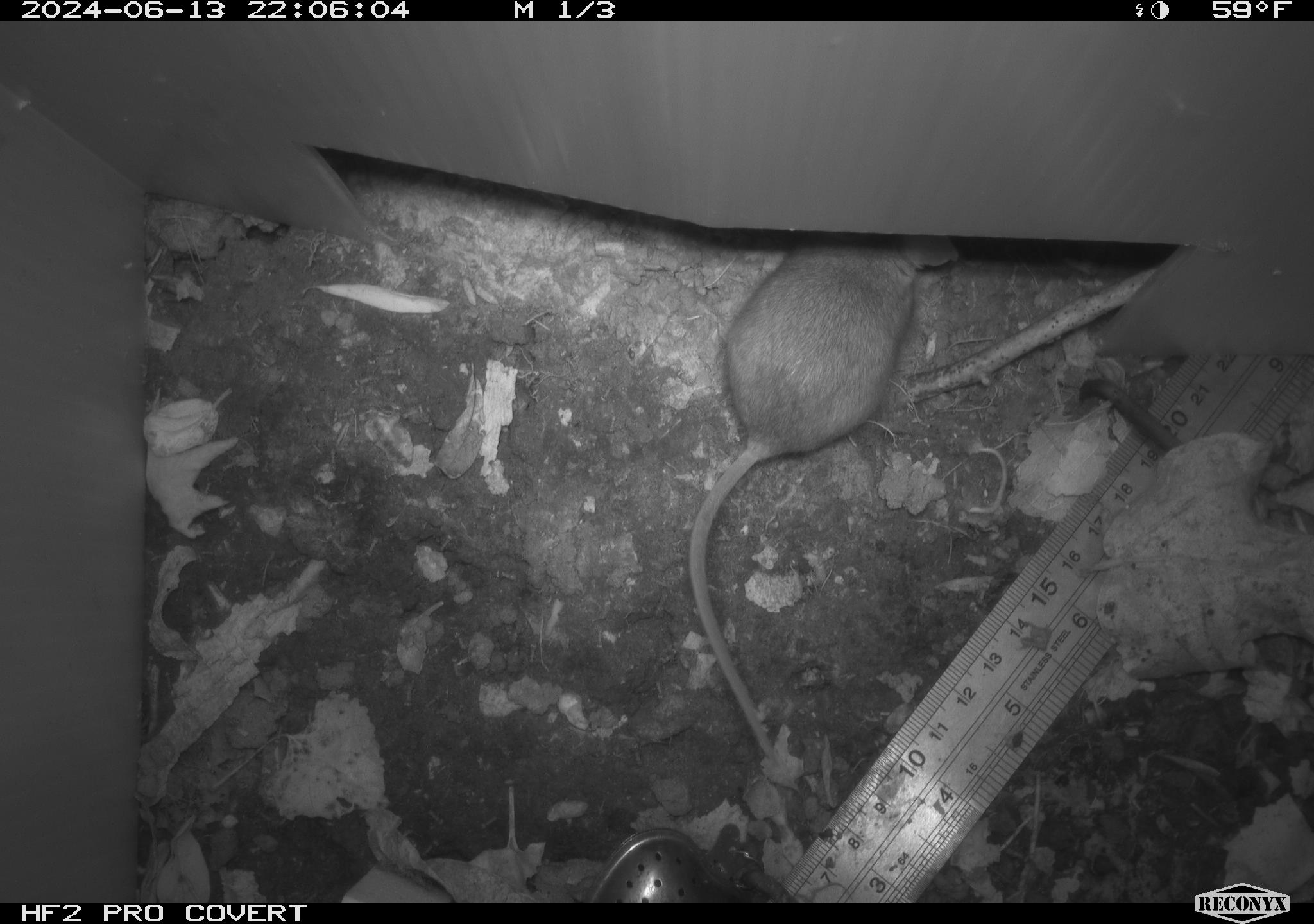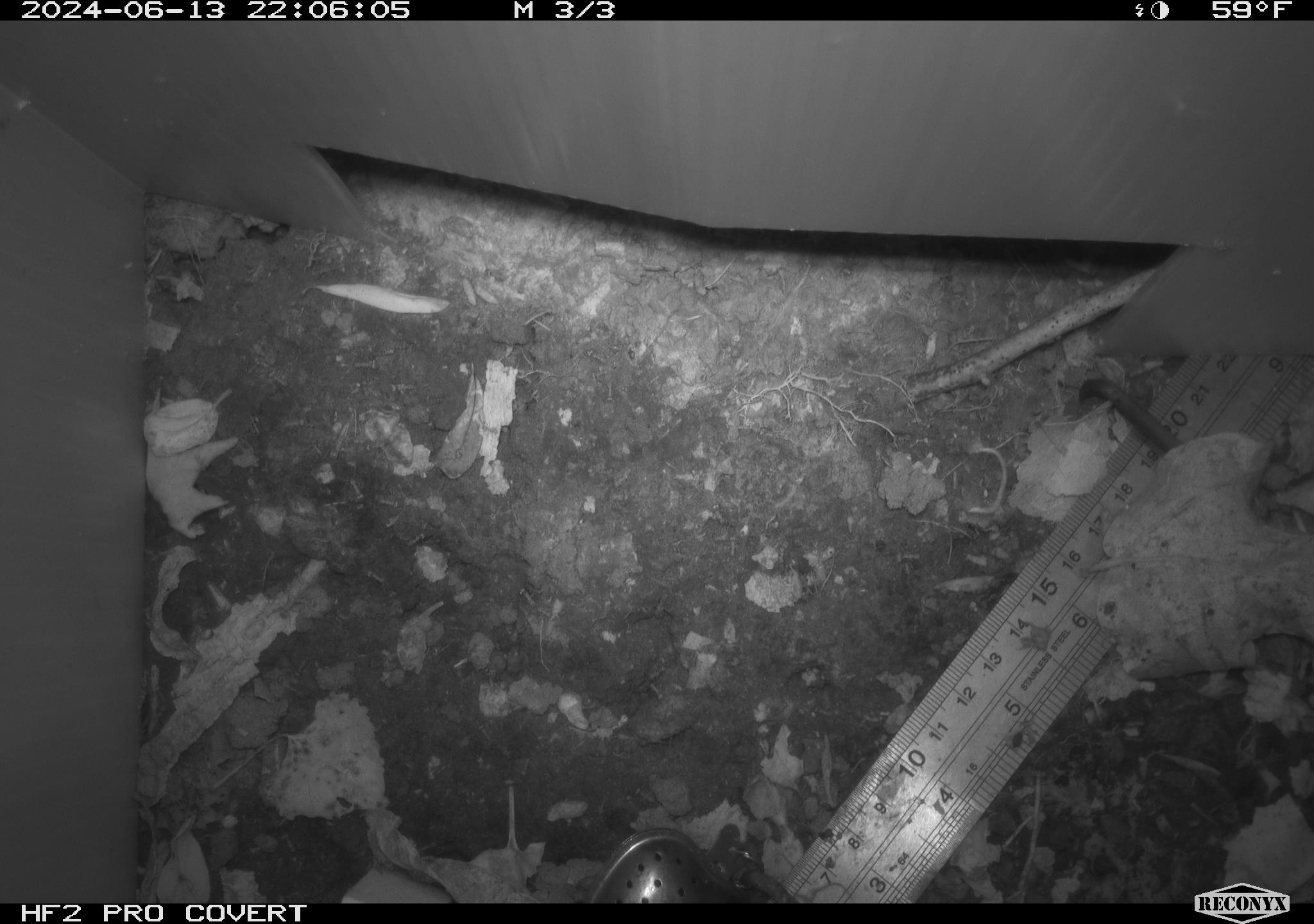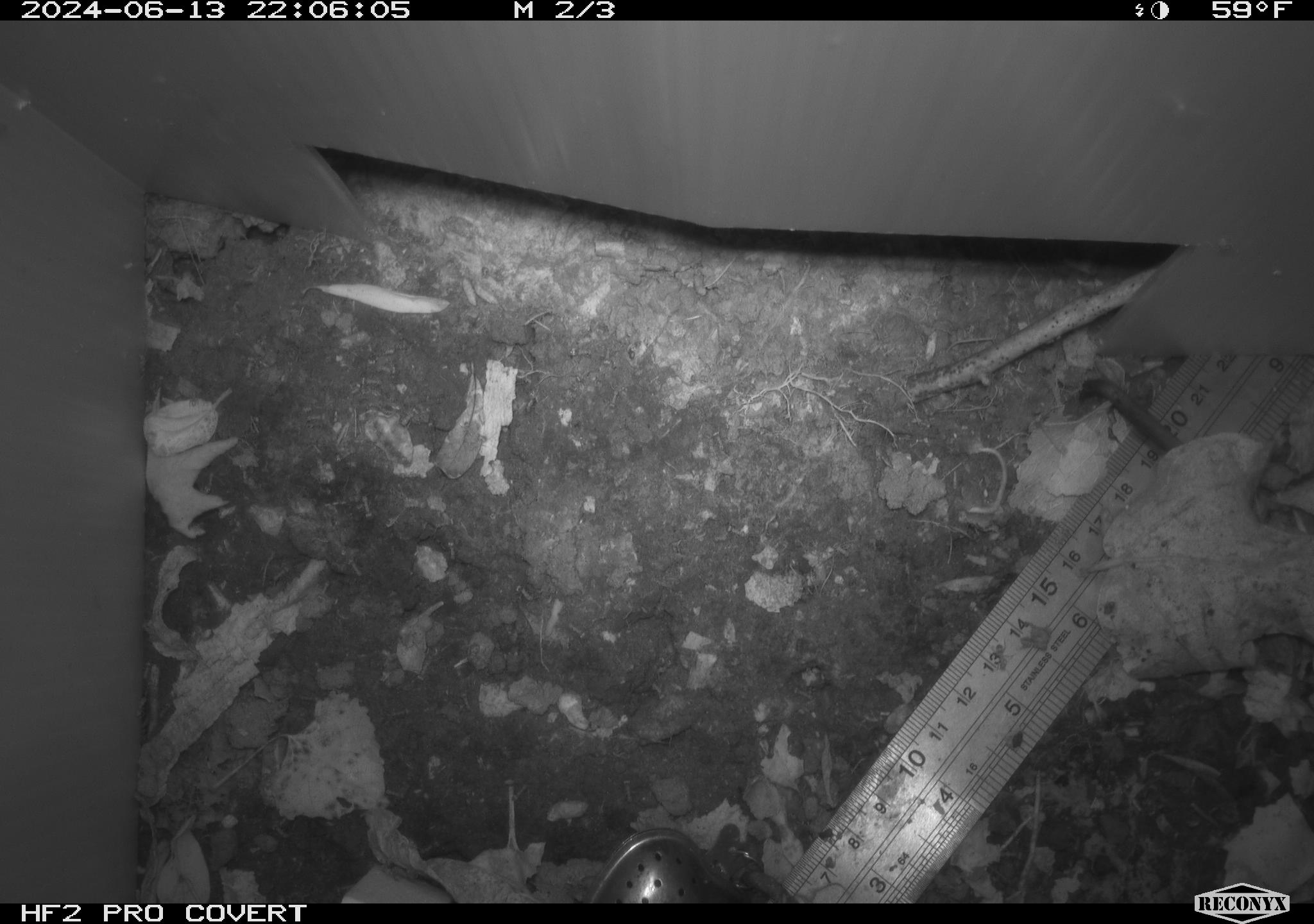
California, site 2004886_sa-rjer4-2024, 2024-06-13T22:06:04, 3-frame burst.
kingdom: Animalia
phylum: Chordata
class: Mammalia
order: Rodentia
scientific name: Rodentia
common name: mouse species